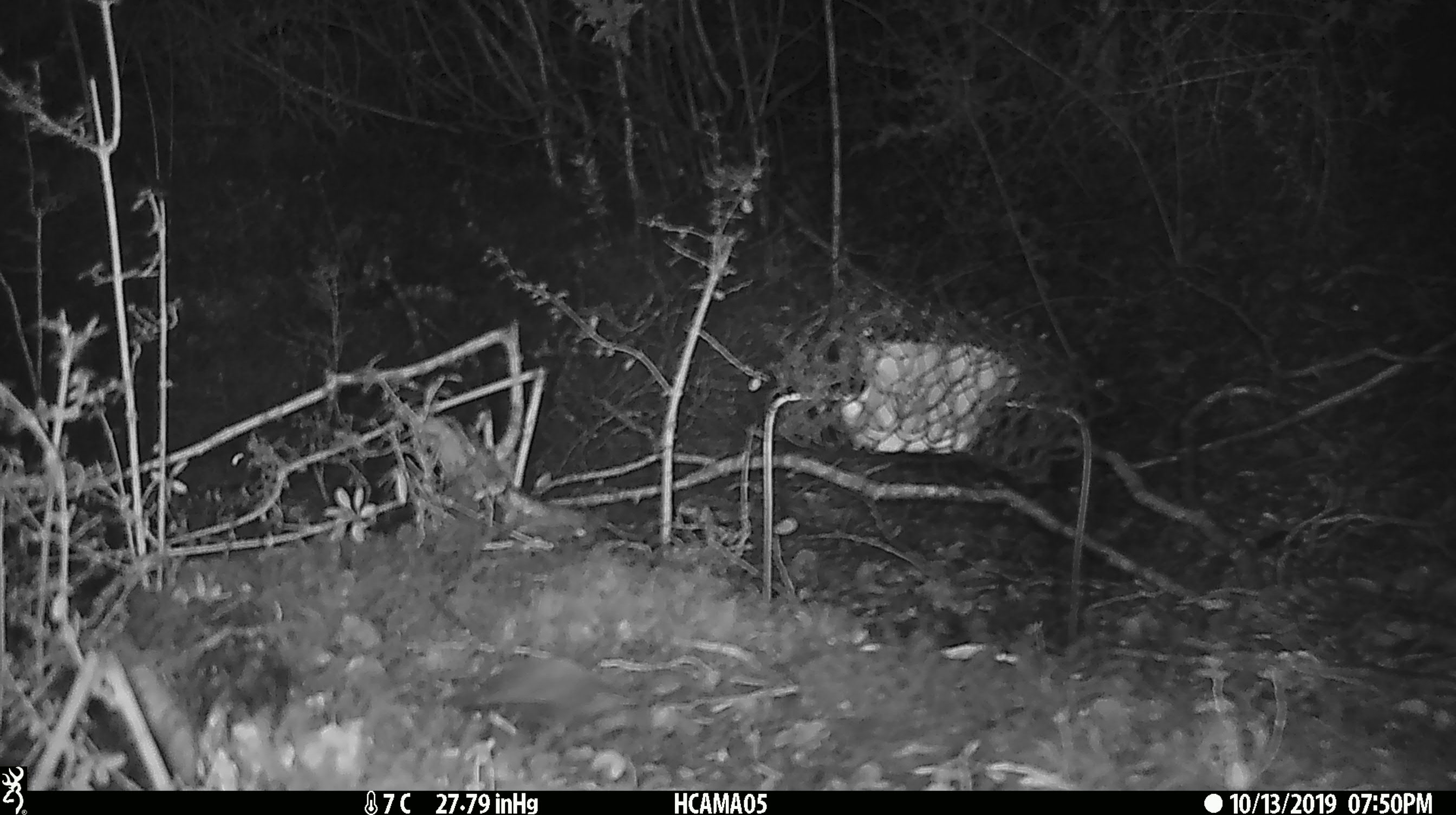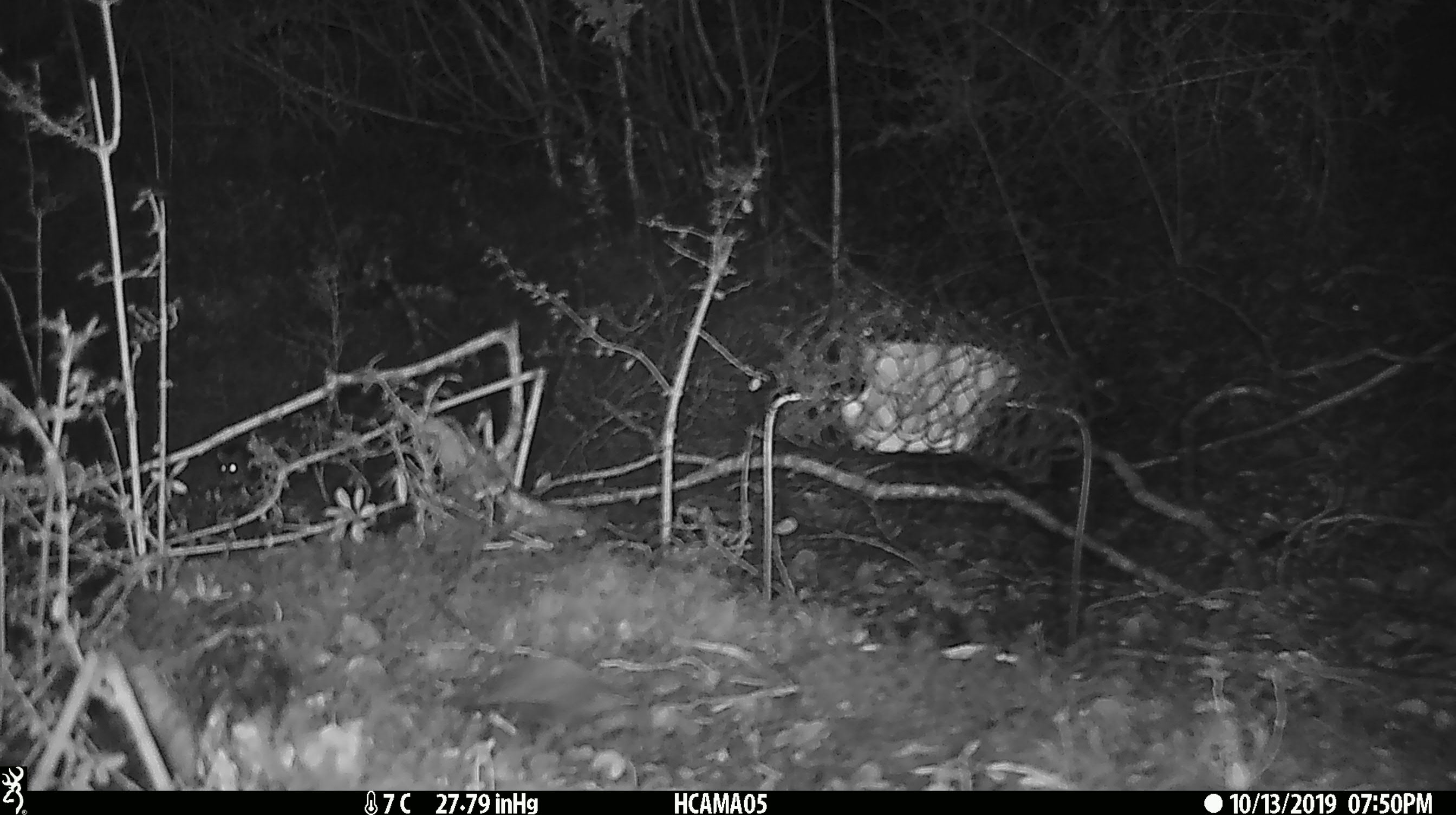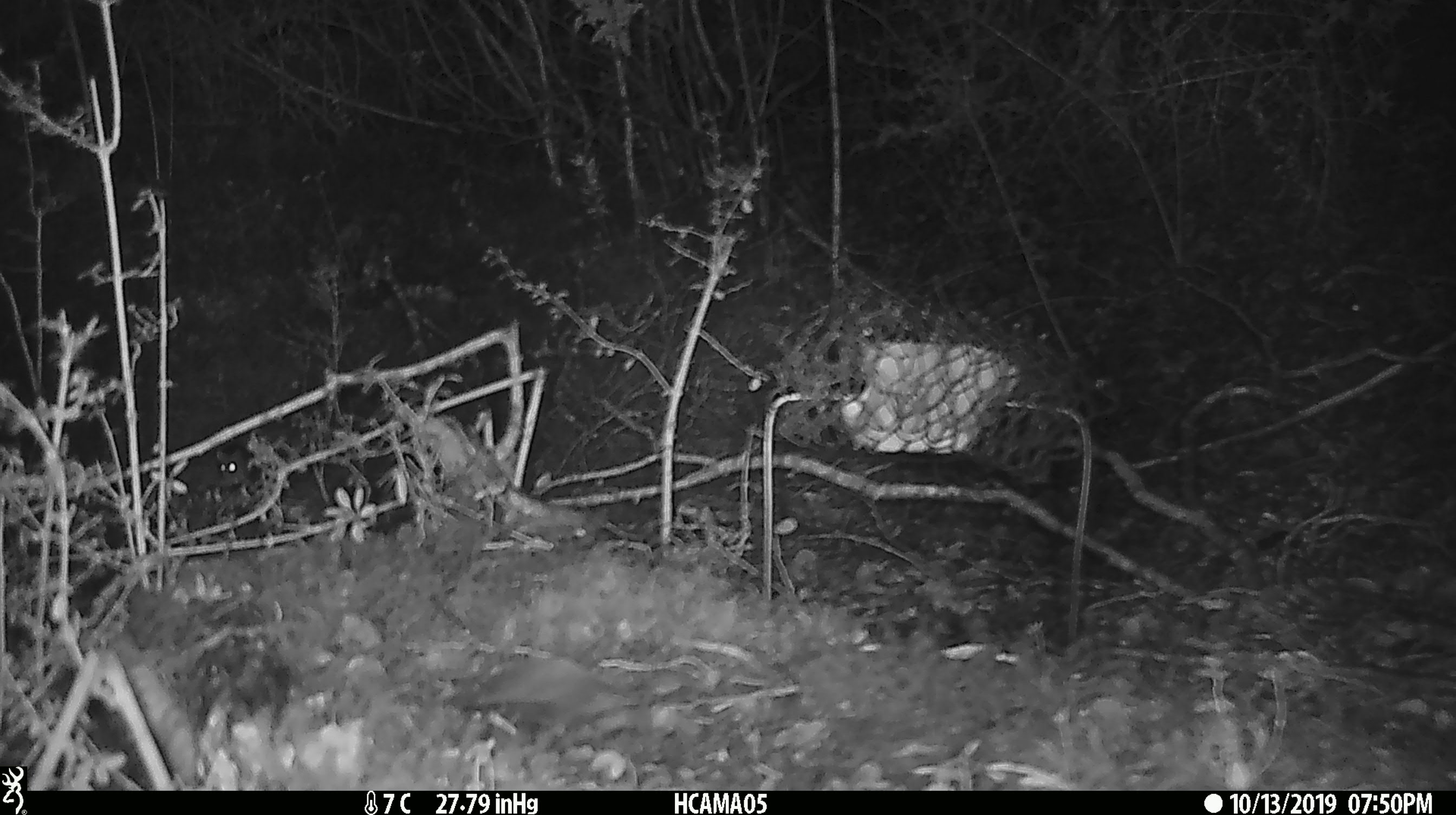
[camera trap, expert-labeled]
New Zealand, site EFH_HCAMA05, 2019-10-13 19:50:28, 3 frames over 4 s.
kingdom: Animalia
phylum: Chordata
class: Mammalia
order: Rodentia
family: Muridae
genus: Mus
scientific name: Mus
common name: mouse